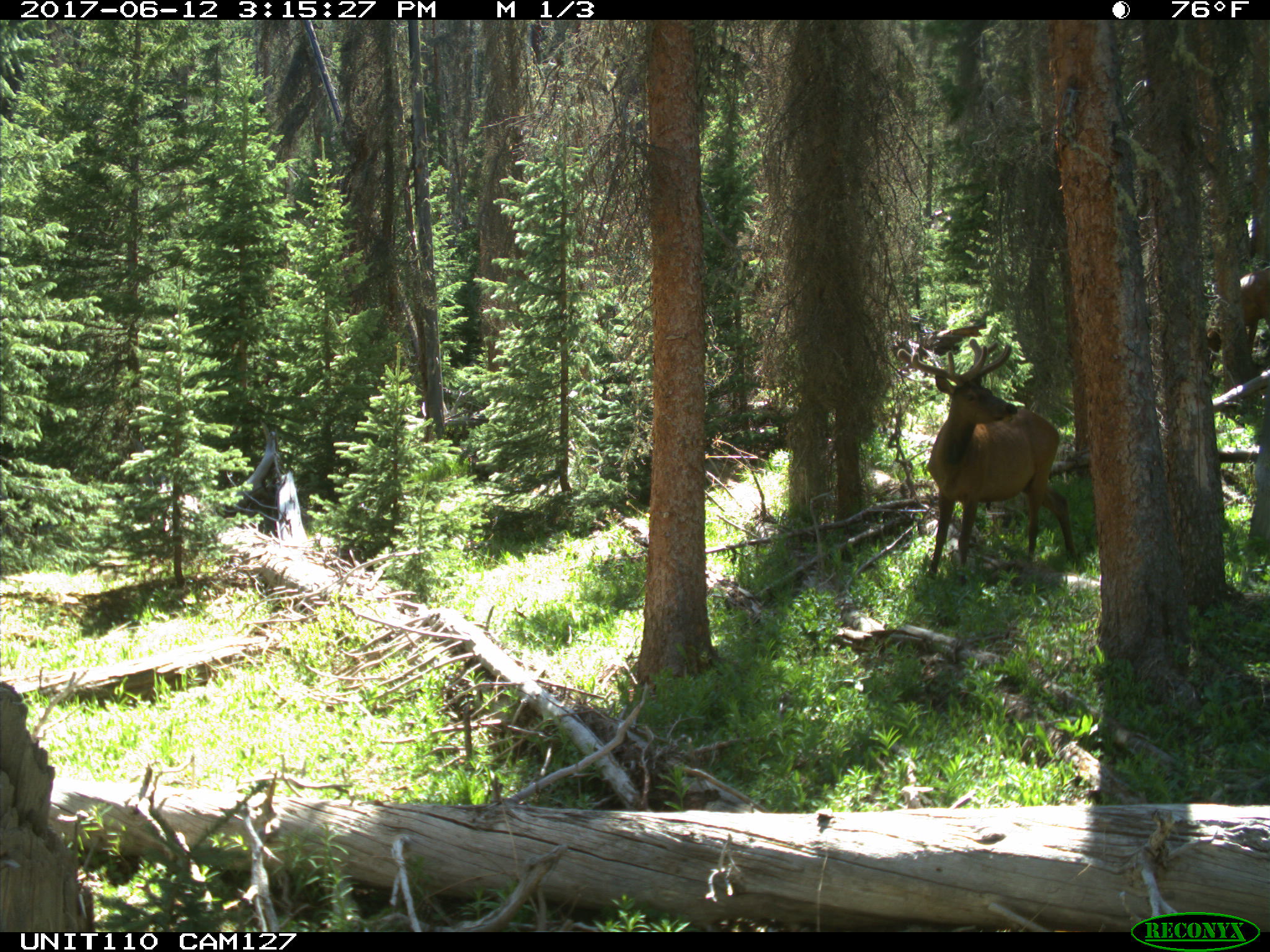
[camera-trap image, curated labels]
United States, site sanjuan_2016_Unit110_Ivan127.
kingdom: Animalia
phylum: Chordata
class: Mammalia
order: Artiodactyla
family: Cervidae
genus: Cervus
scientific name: Cervus elaphus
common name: red deer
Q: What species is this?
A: Cervus elaphus (red deer).